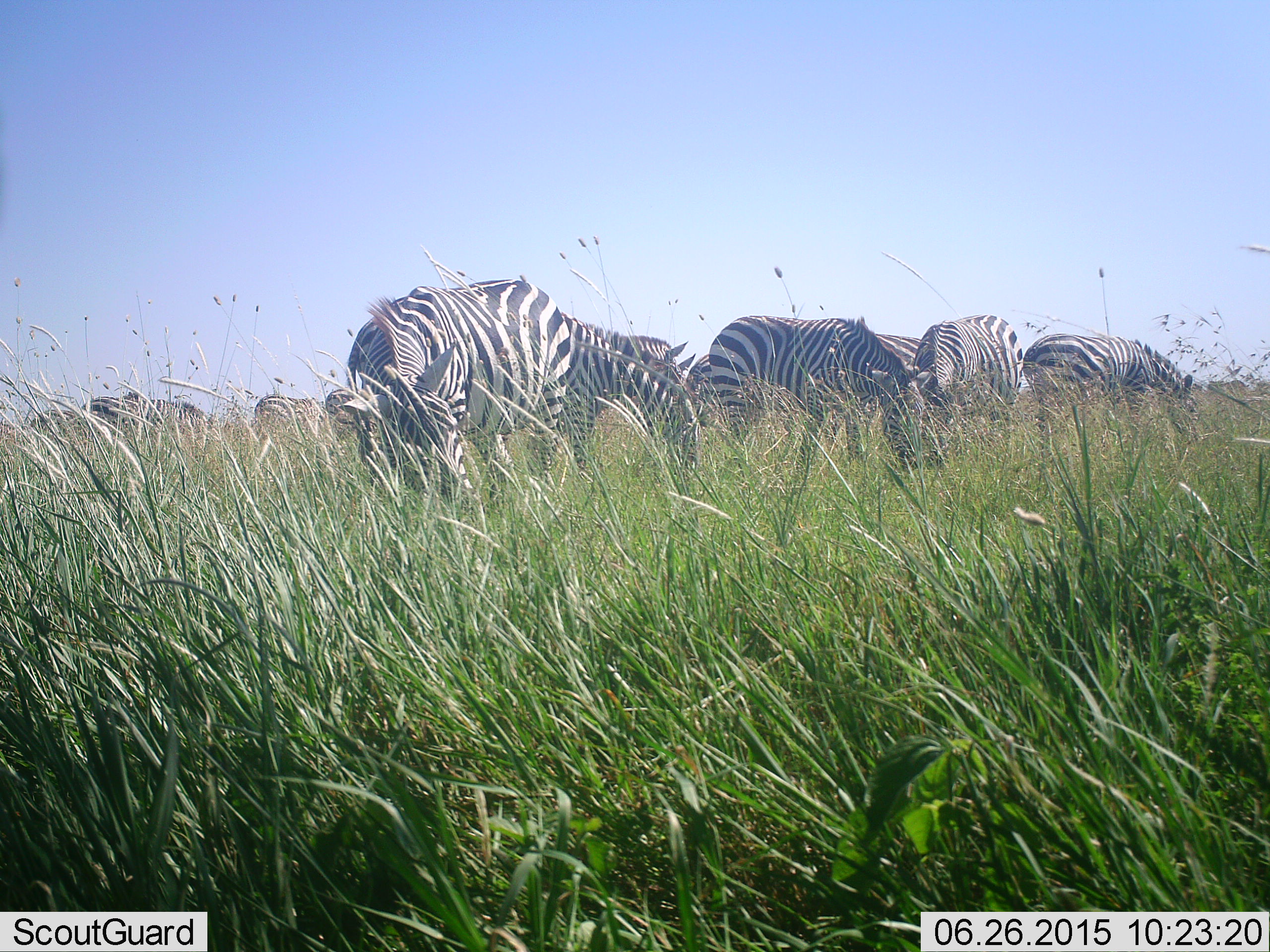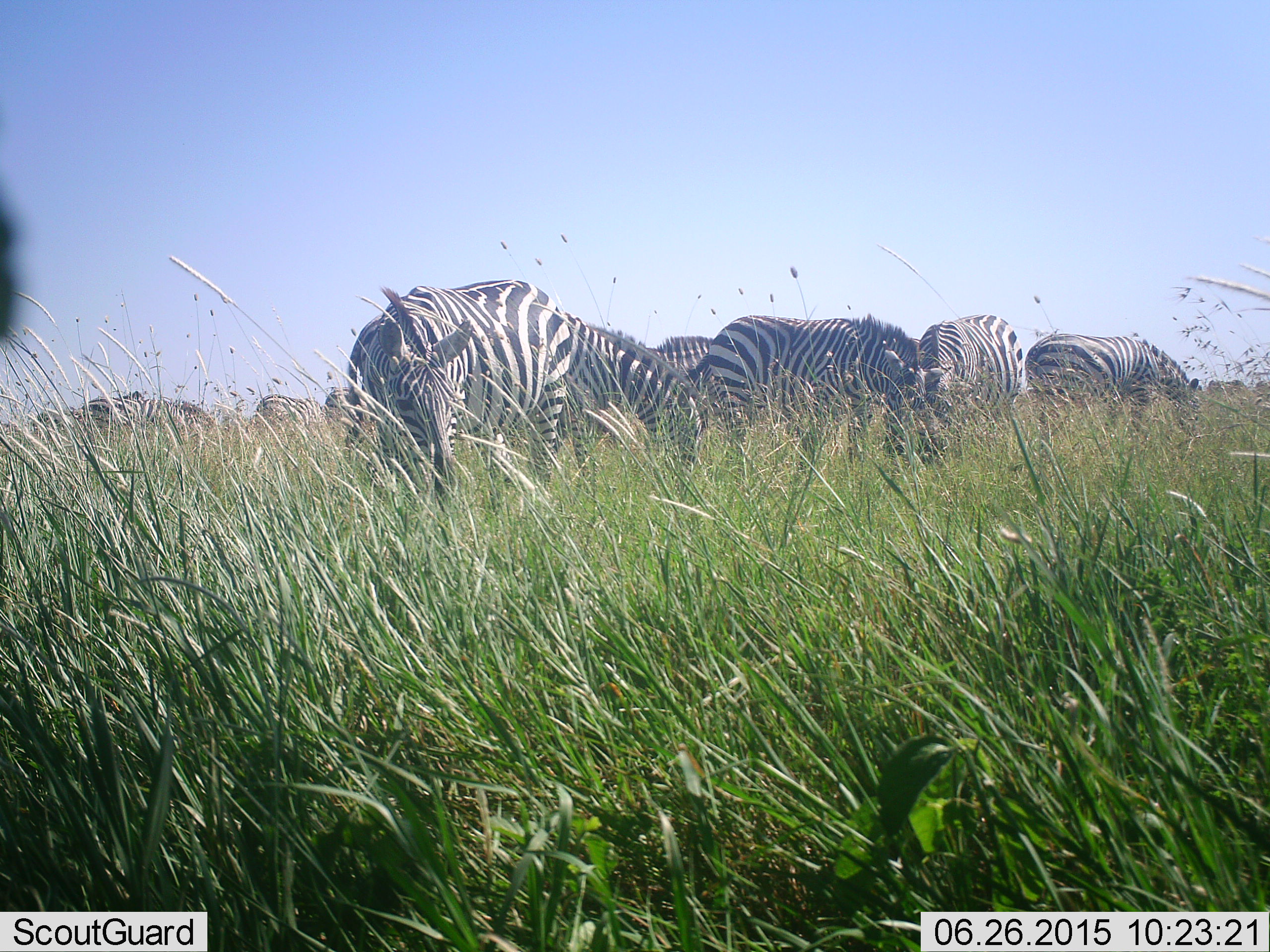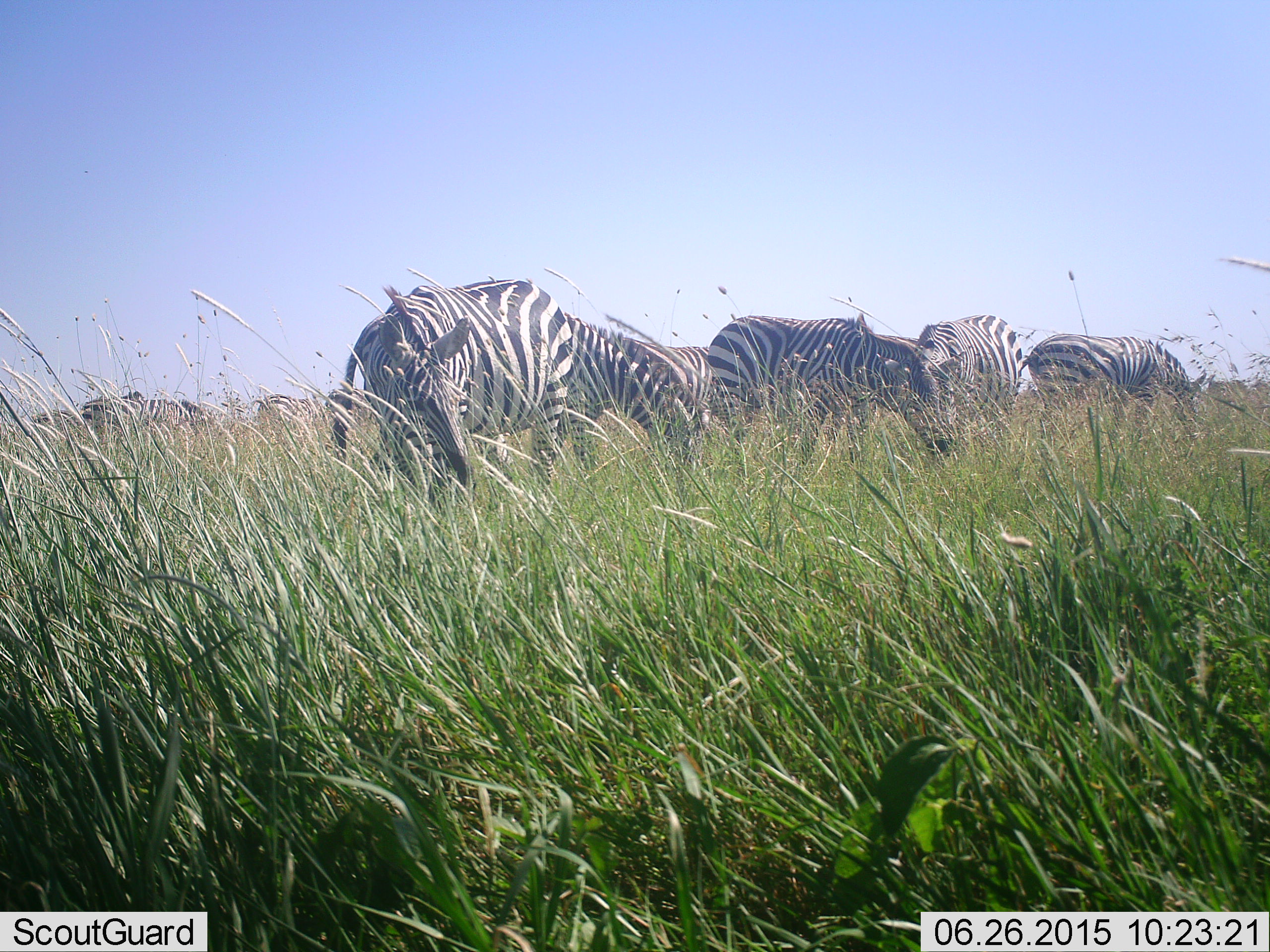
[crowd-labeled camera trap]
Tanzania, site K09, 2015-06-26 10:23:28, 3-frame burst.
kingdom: Animalia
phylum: Chordata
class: Mammalia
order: Perissodactyla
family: Equidae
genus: Equus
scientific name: Equus quagga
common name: plains zebra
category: zebra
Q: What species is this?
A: Zebra (plains zebra) (Equus quagga).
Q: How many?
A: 10.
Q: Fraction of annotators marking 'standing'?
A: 60%.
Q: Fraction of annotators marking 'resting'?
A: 10%.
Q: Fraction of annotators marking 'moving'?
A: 10%.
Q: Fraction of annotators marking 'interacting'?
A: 0%.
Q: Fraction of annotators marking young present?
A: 0%.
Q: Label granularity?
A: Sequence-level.